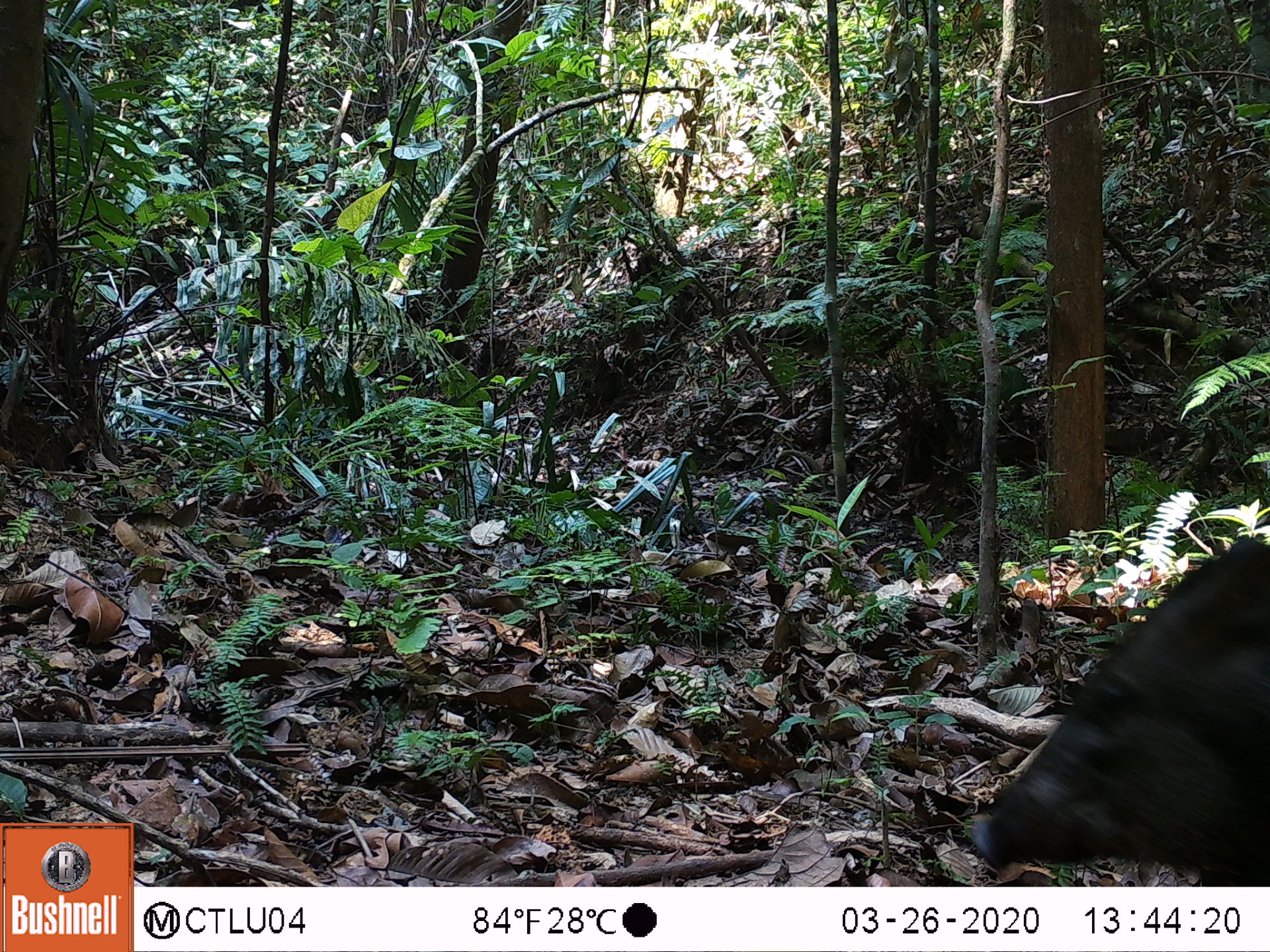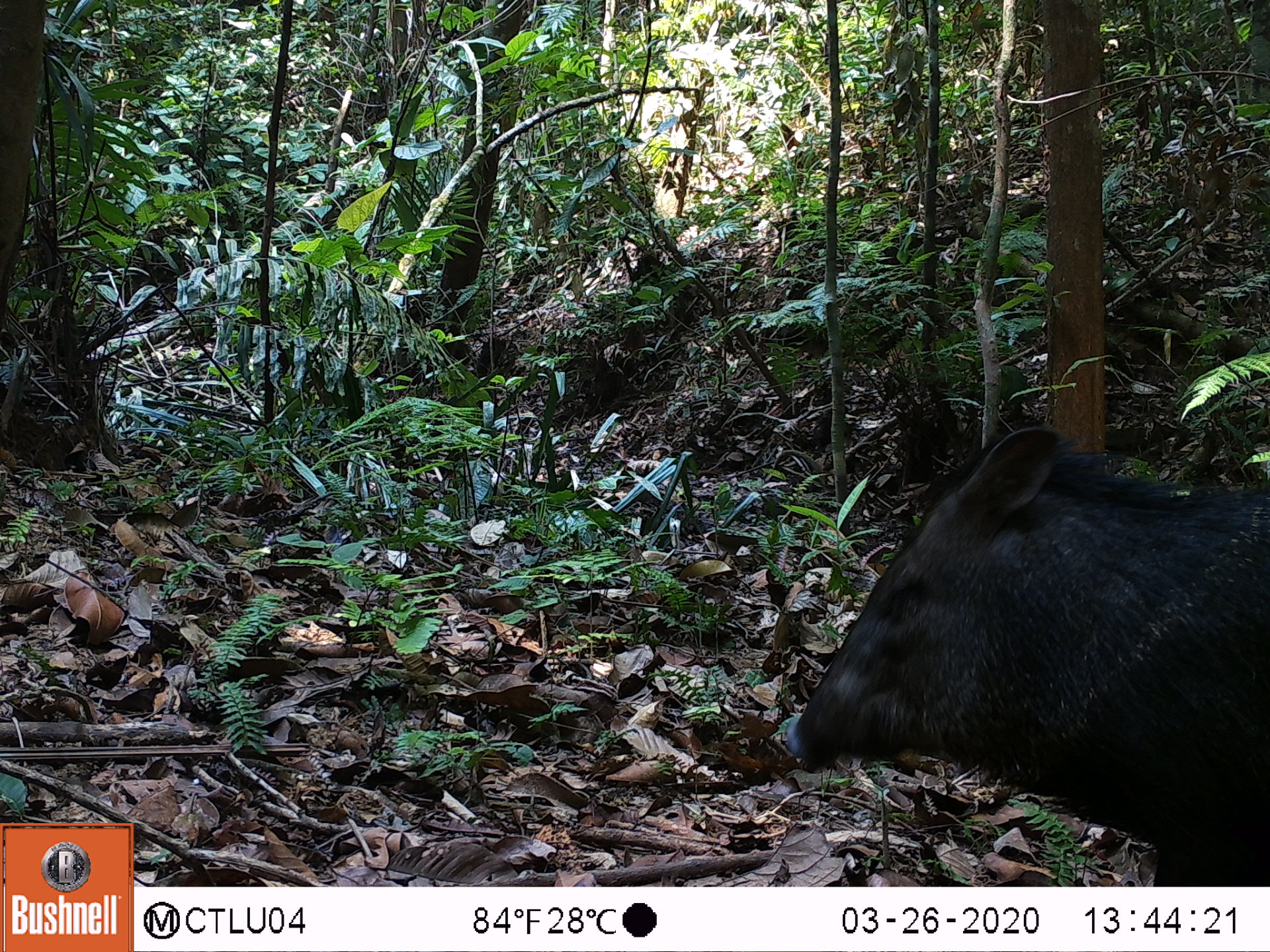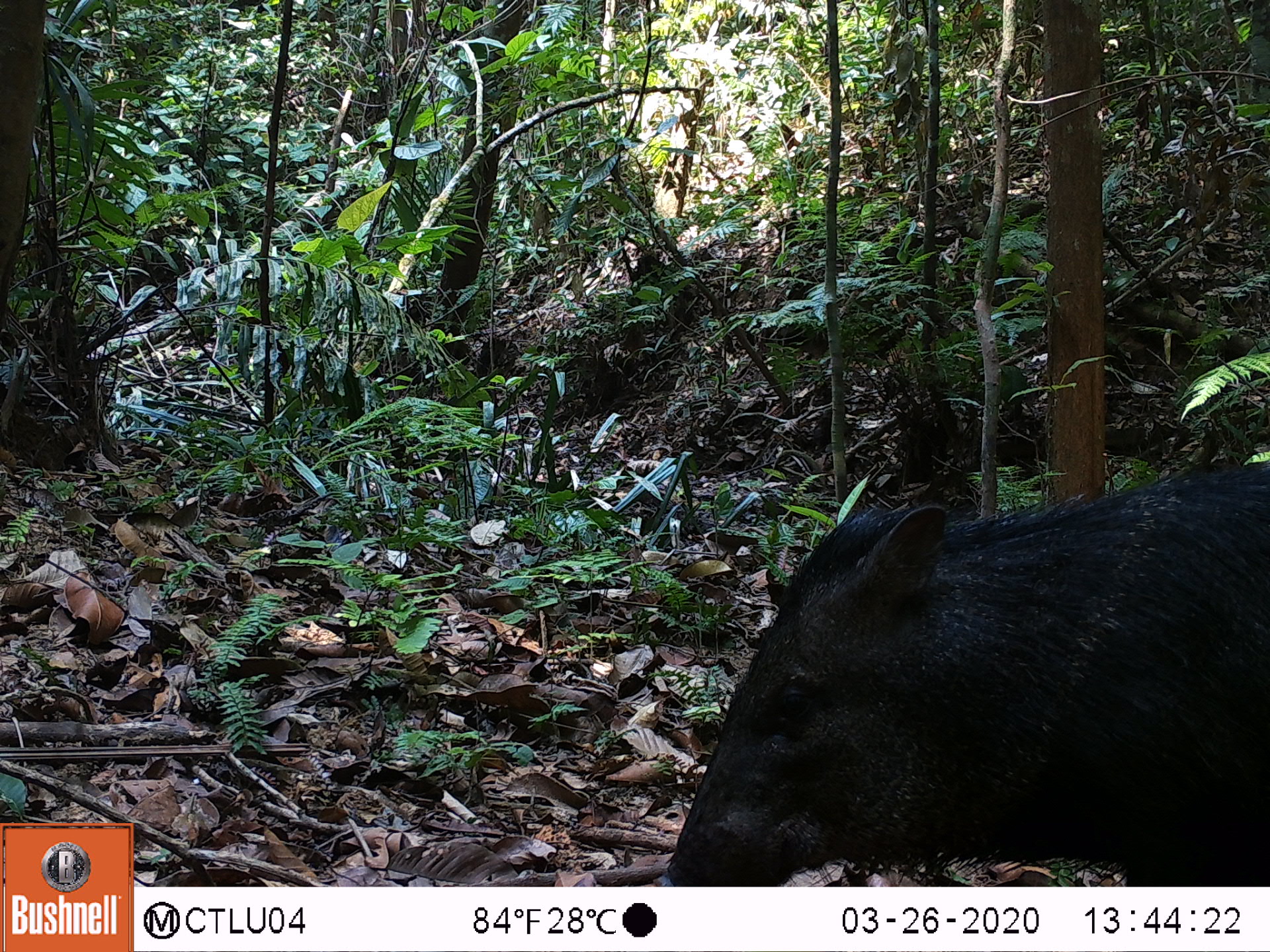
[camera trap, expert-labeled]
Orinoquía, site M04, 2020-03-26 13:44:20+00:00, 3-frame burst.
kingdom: Animalia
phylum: Chordata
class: Mammalia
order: Artiodactyla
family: Tayassuidae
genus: Pecari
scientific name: Pecari tajacu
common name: collared peccary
Collared peccary (Pecari tajacu).